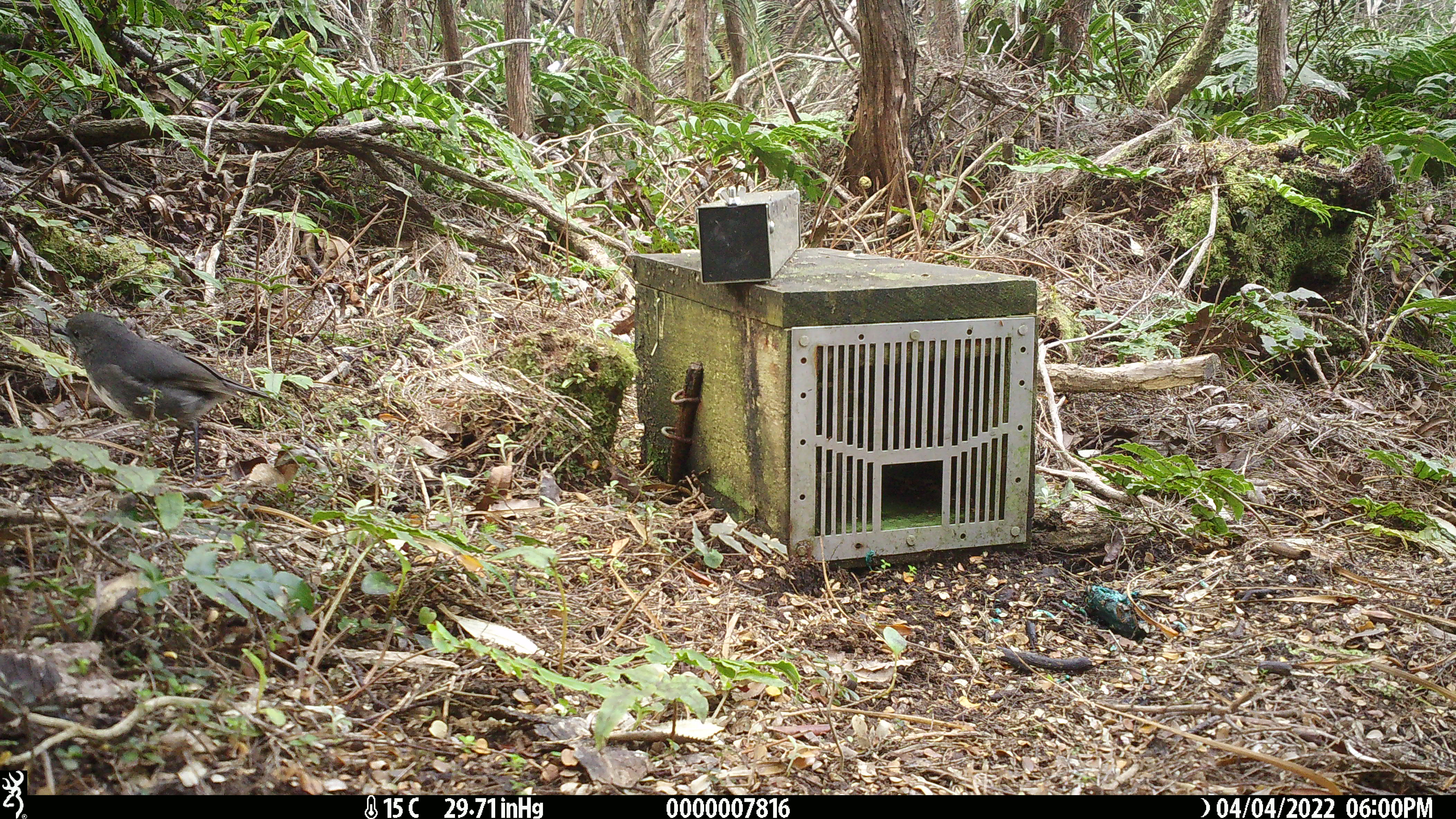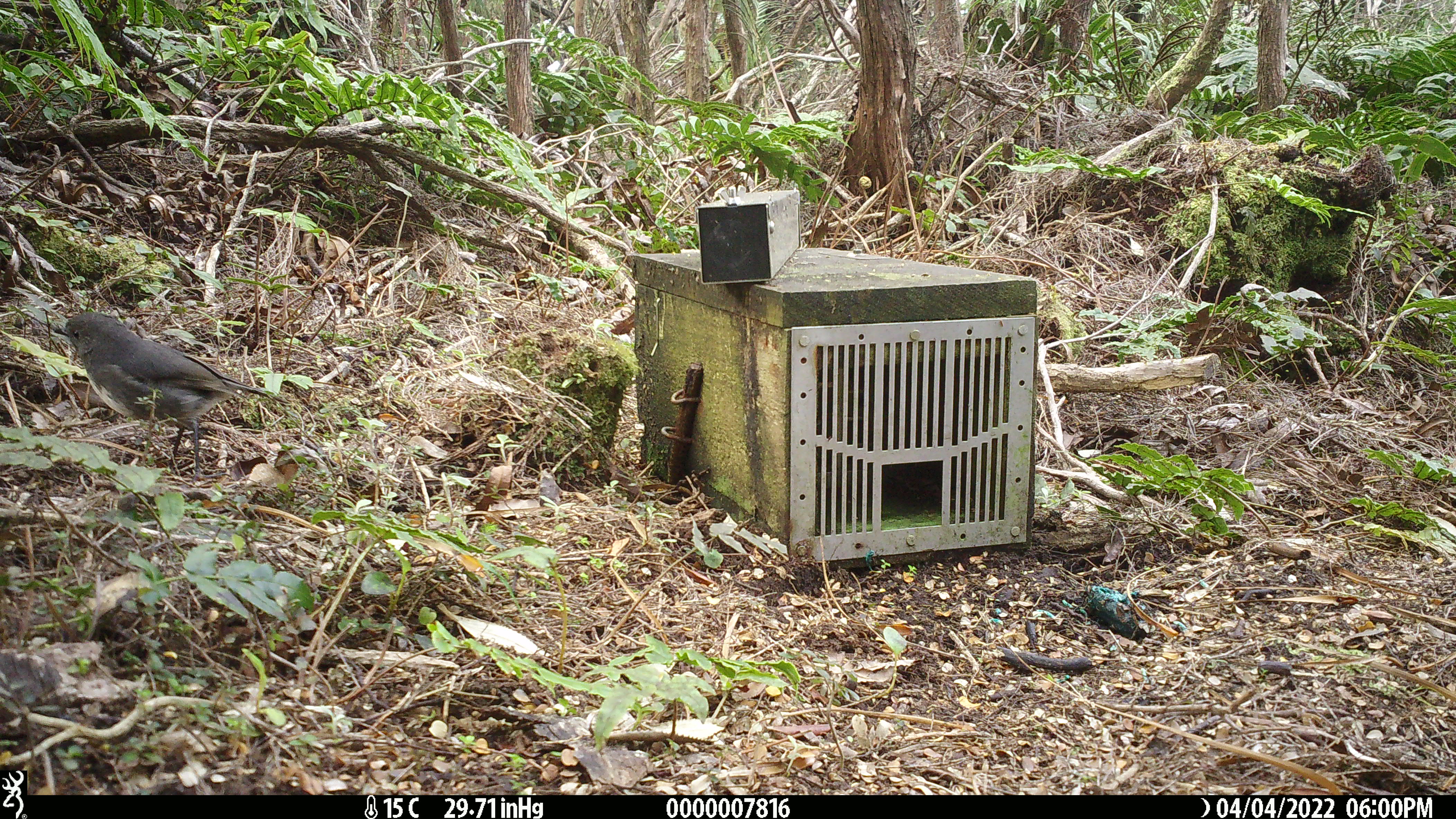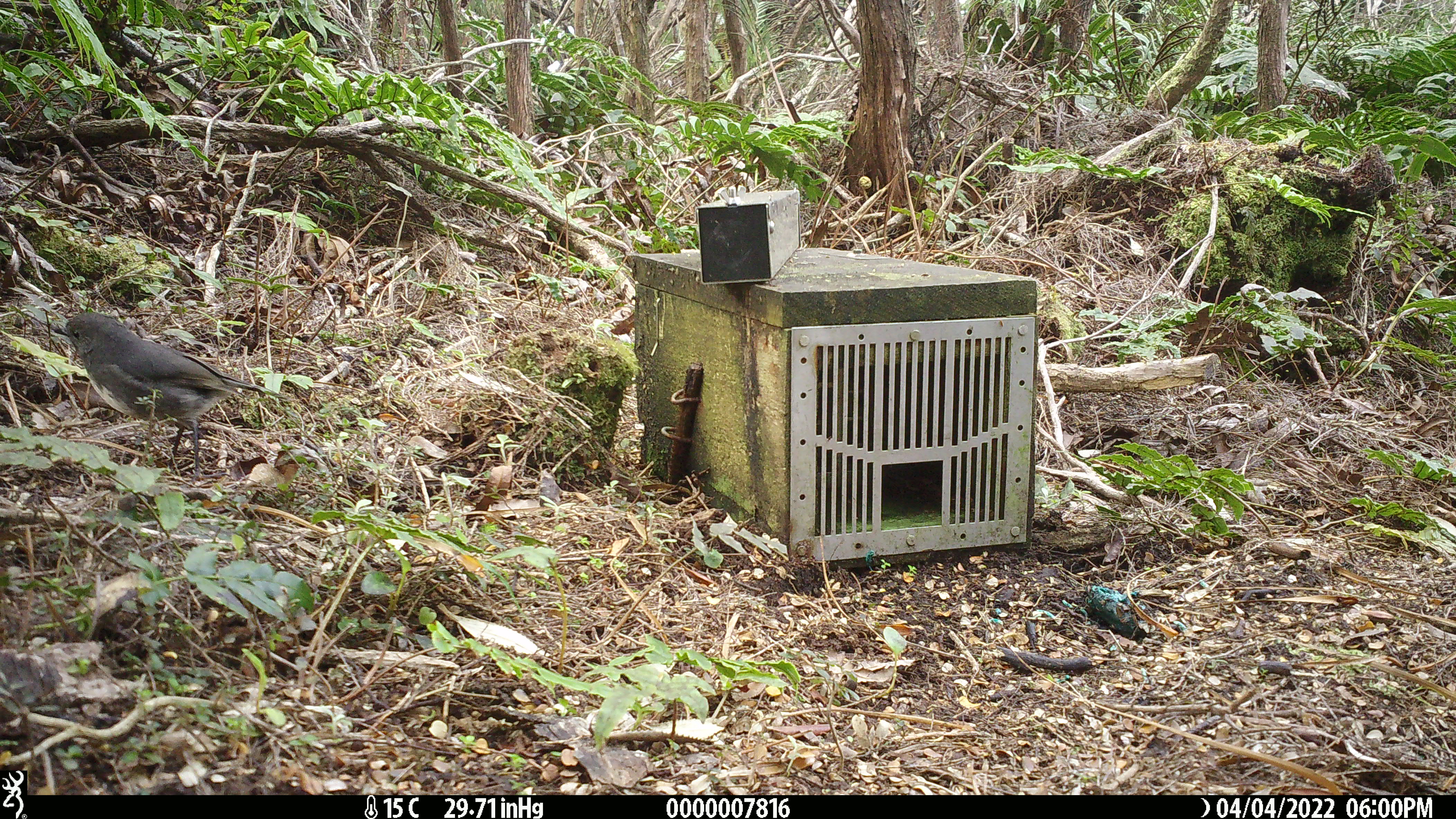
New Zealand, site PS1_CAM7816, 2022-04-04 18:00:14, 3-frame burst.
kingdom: Animalia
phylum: Chordata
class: Aves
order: Passeriformes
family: Petroicidae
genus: Petroica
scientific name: Petroica australis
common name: new zealand robin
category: robin